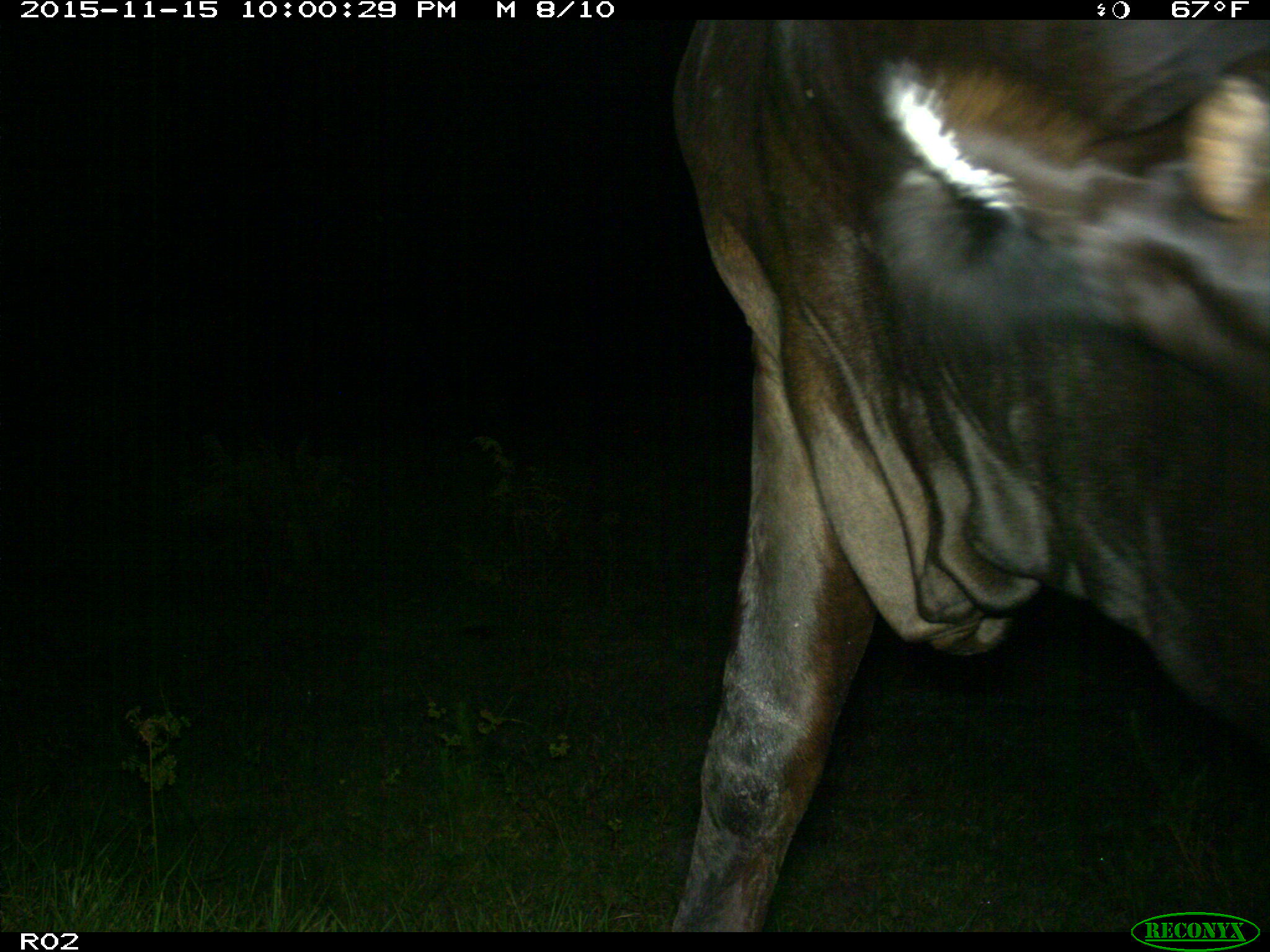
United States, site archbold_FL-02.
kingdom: Animalia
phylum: Chordata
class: Mammalia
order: Artiodactyla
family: Bovidae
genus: Bos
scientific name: Bos taurus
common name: domestic cow